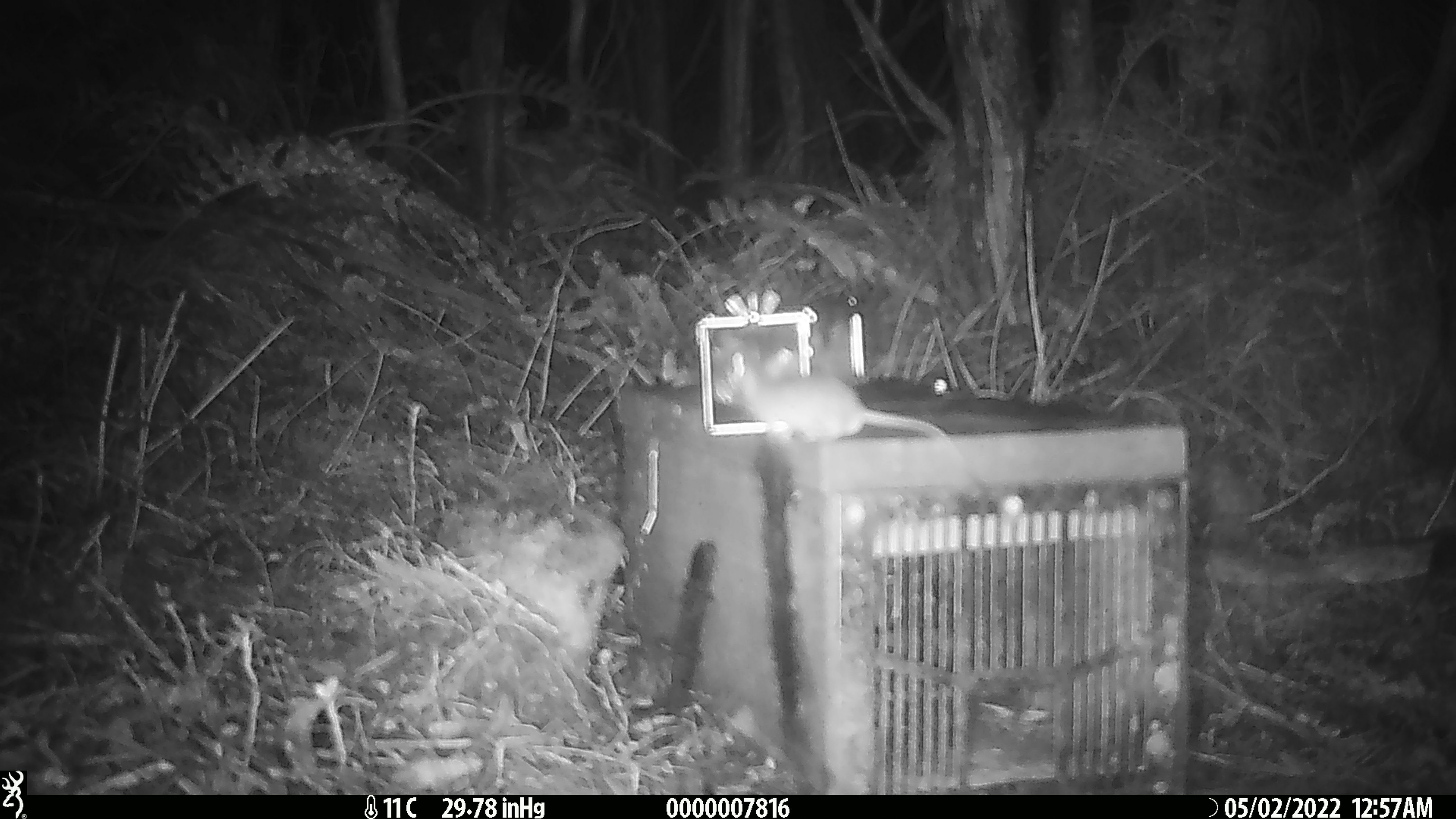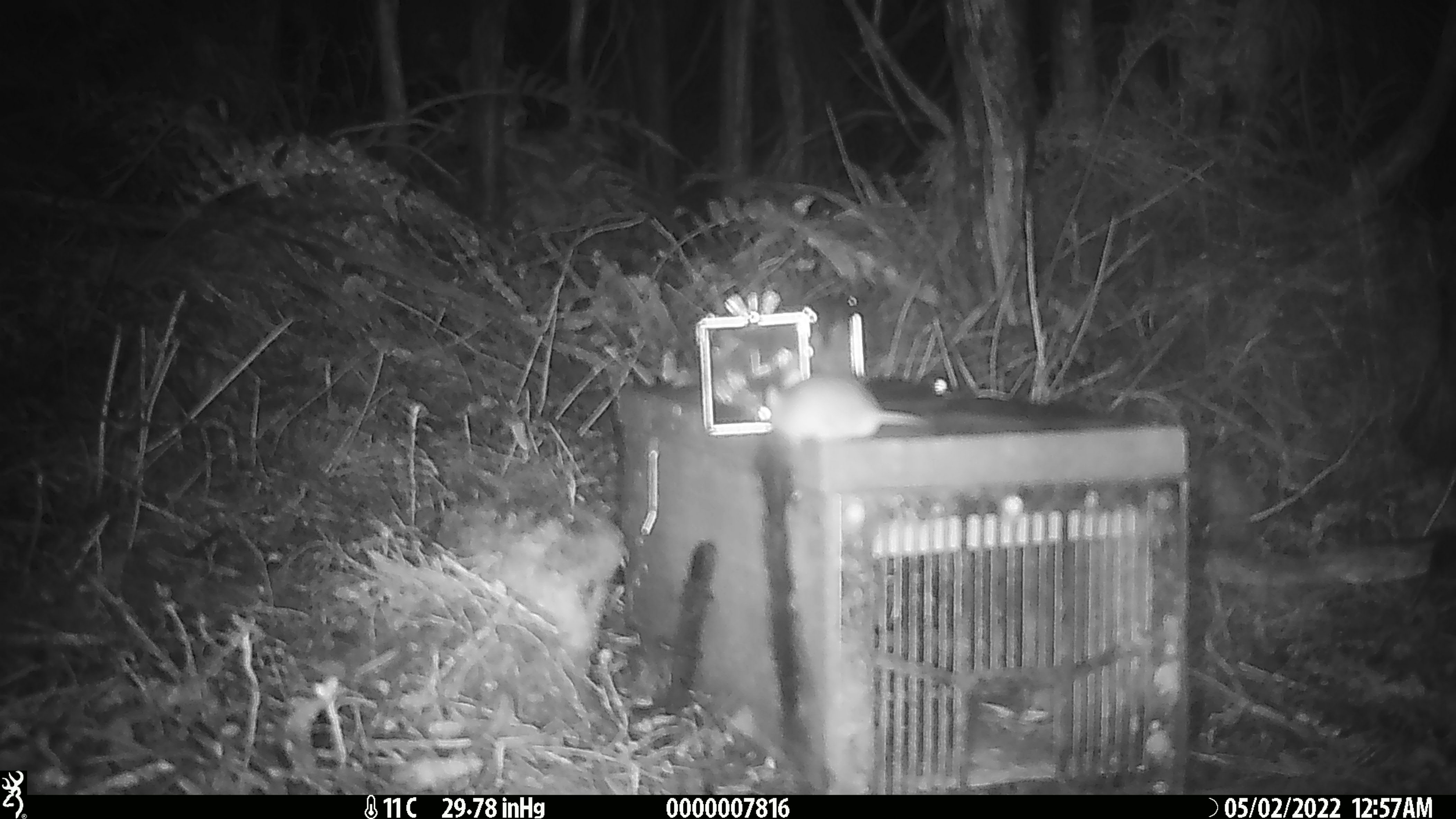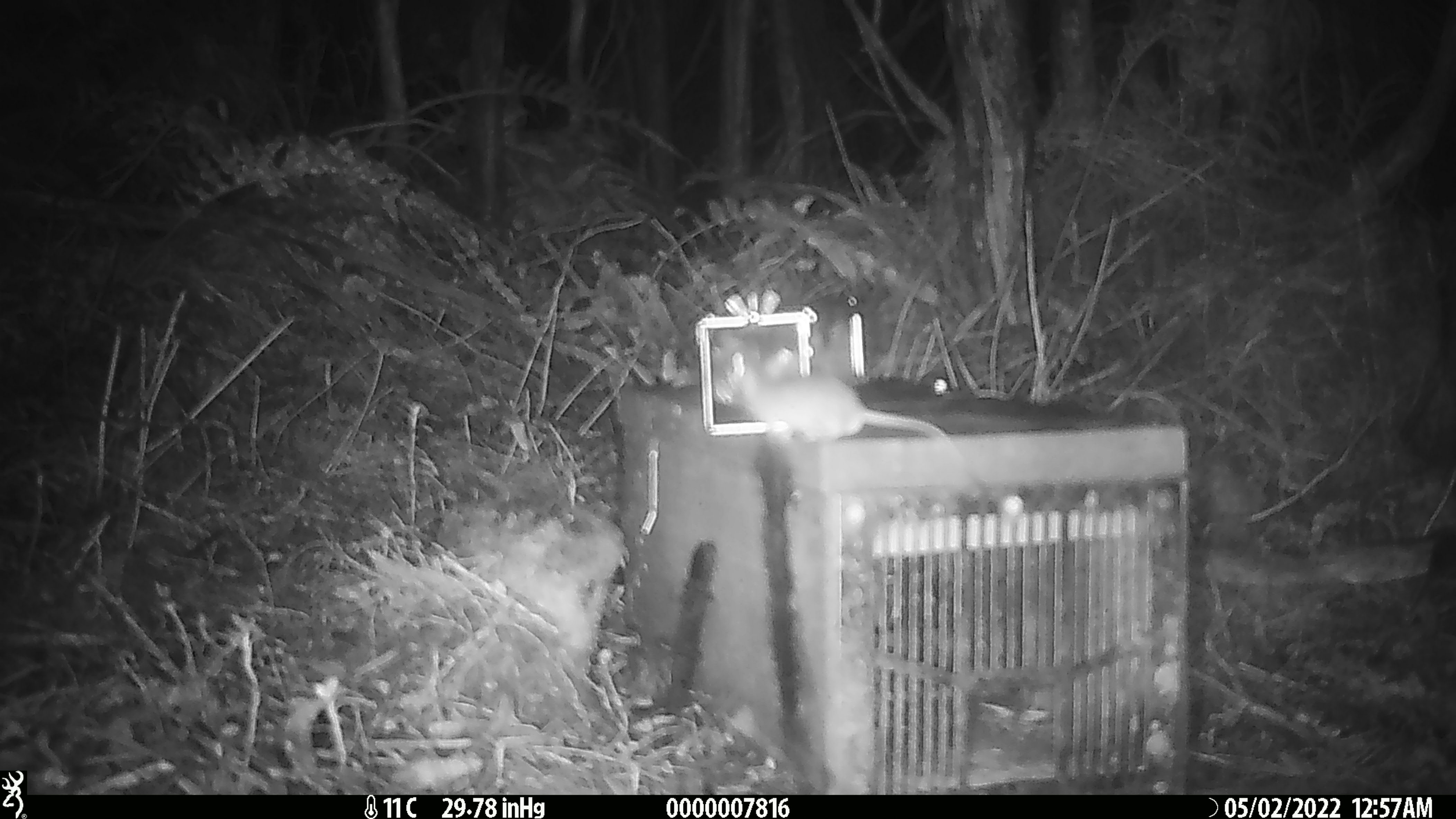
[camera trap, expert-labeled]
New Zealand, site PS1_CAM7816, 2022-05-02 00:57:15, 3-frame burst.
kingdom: Animalia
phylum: Chordata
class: Mammalia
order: Rodentia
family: Muridae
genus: Mus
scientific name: Mus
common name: mouse